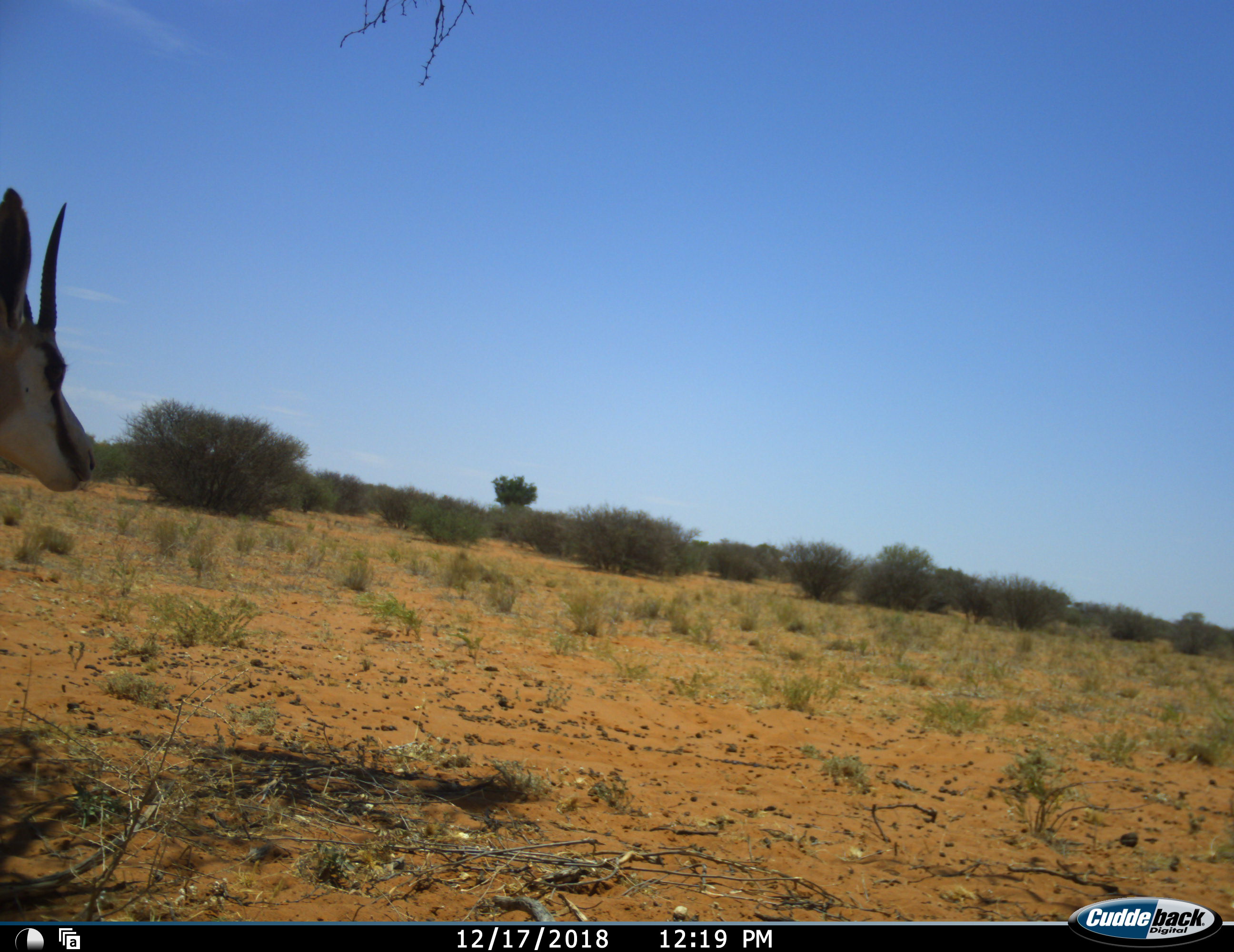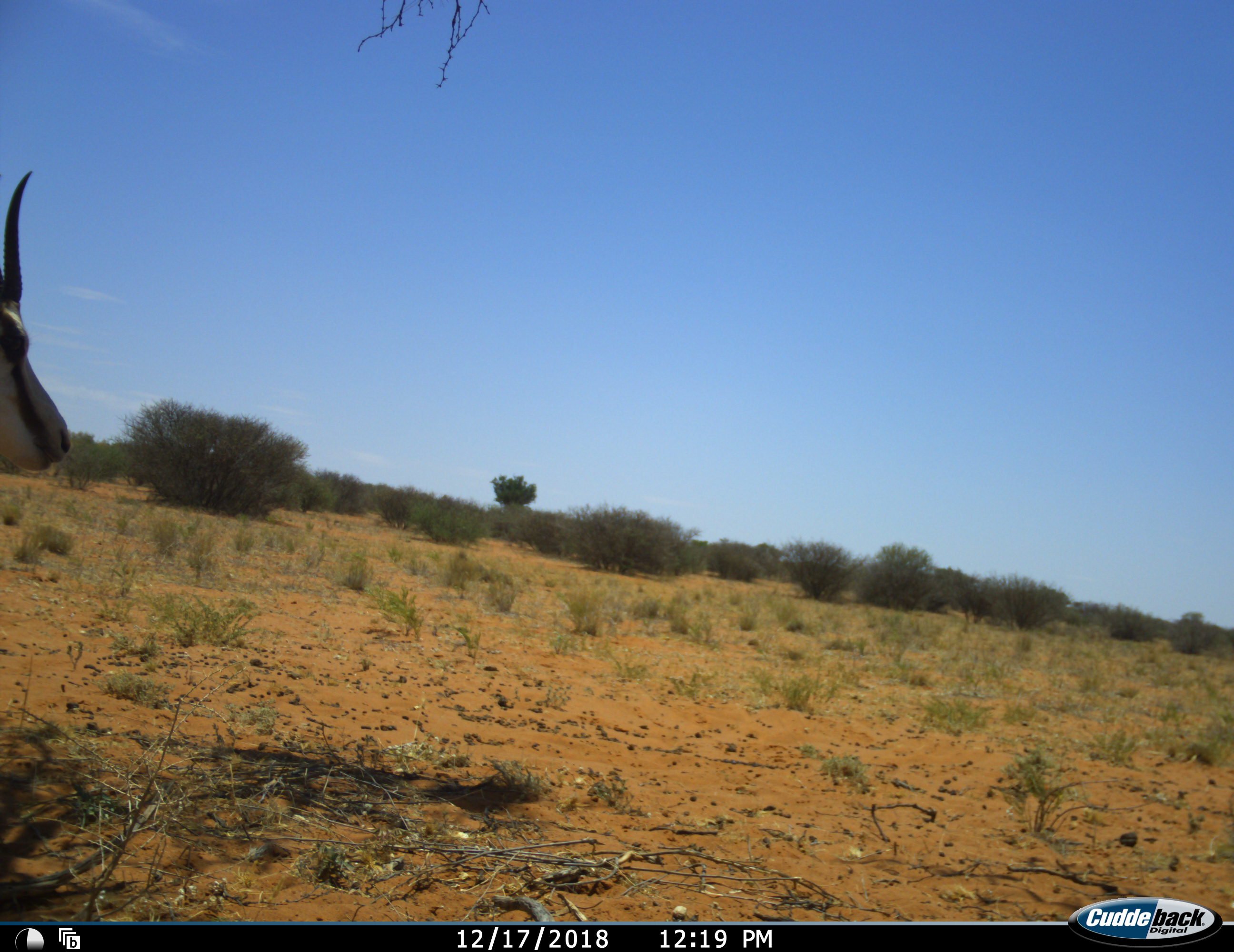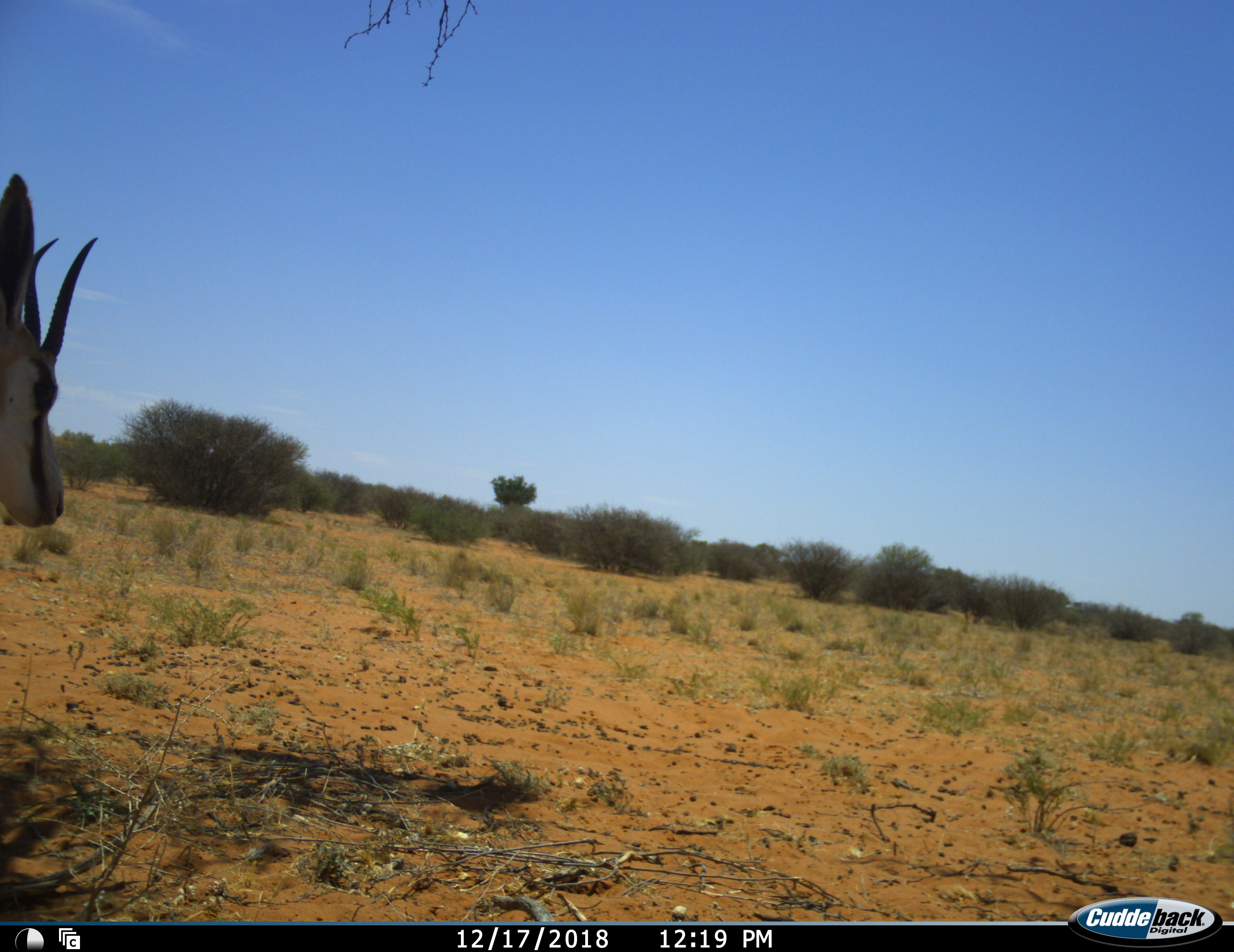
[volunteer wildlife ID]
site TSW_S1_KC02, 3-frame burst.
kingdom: Animalia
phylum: Chordata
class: Mammalia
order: Artiodactyla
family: Bovidae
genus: Antidorcas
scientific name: Antidorcas marsupialis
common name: springbok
Springbok (Antidorcas marsupialis), count 1. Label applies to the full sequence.